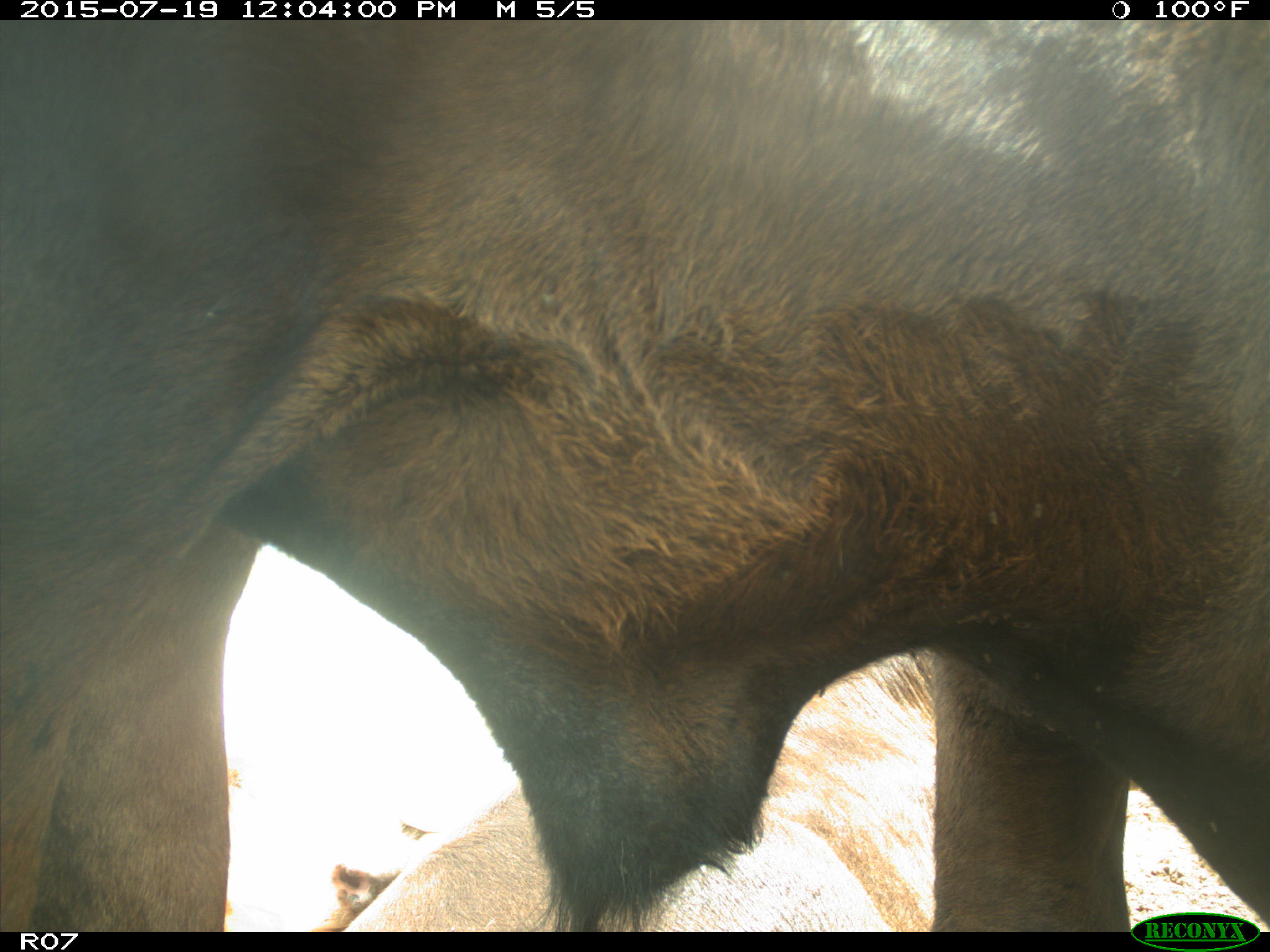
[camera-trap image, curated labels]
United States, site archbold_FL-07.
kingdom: Animalia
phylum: Chordata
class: Mammalia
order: Artiodactyla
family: Bovidae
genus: Bos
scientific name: Bos taurus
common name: domestic cow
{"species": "Bos taurus (domestic cow)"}